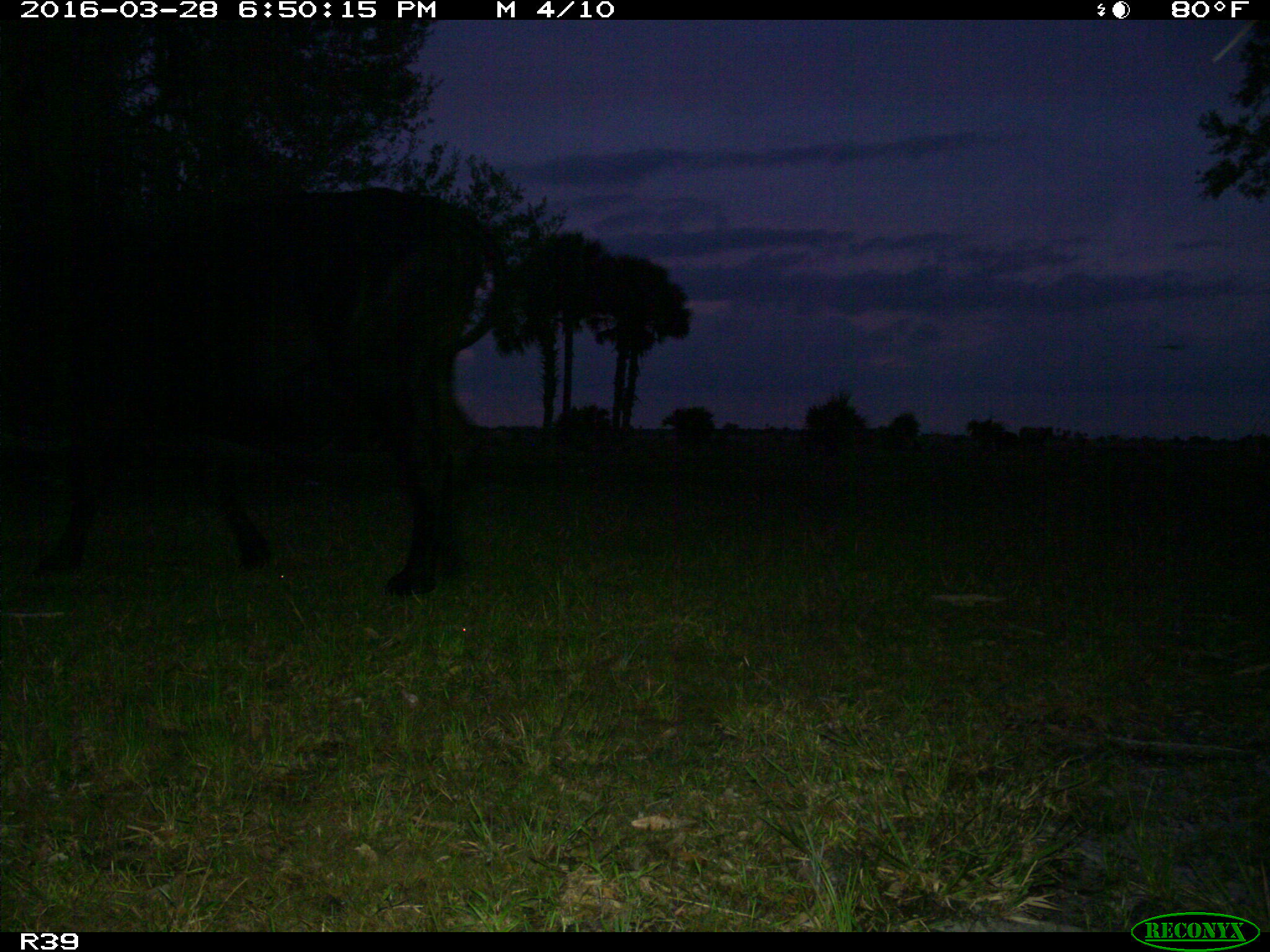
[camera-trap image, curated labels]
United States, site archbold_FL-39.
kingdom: Animalia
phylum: Chordata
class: Mammalia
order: Artiodactyla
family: Bovidae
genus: Bos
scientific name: Bos taurus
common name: domestic cow